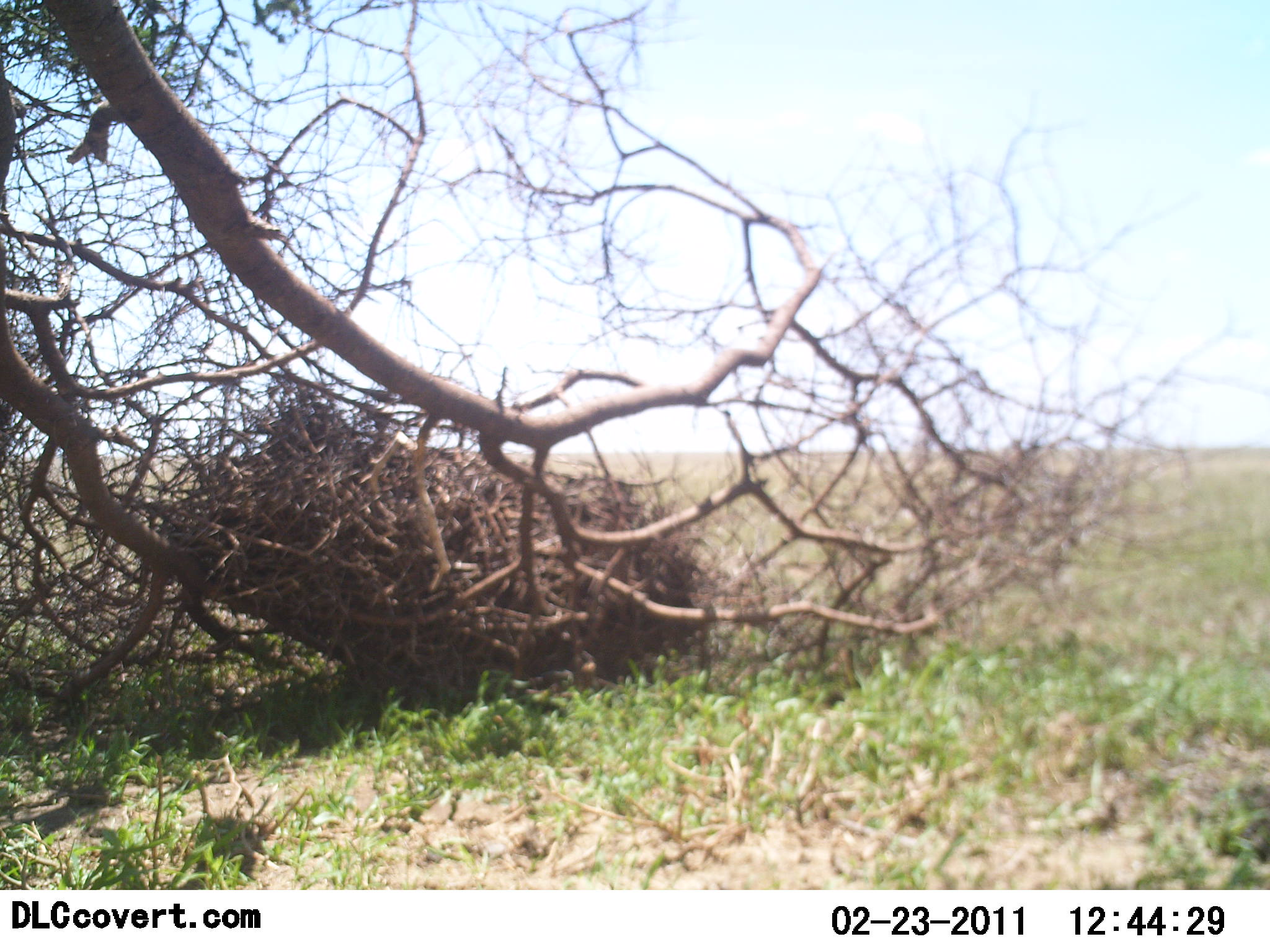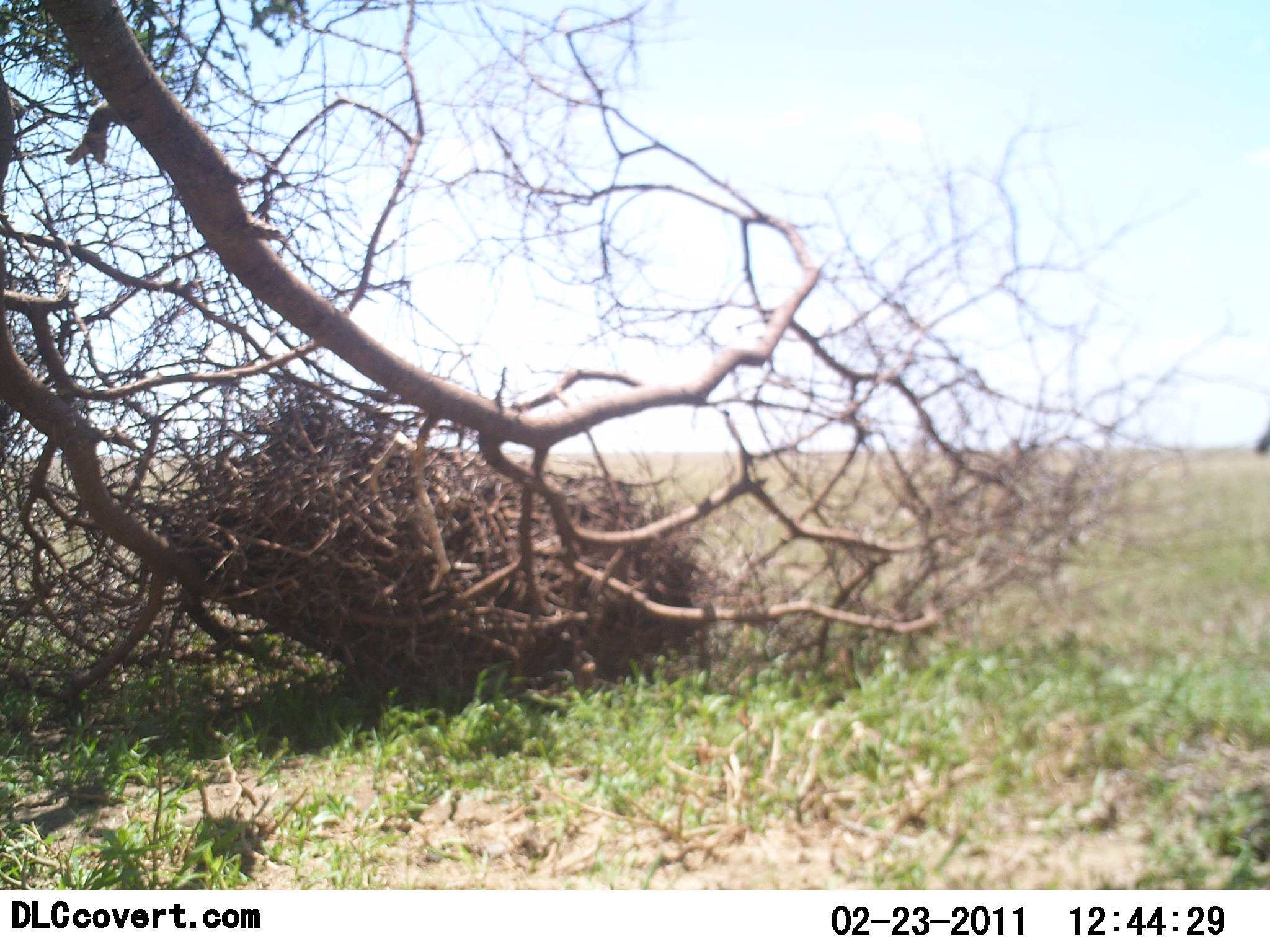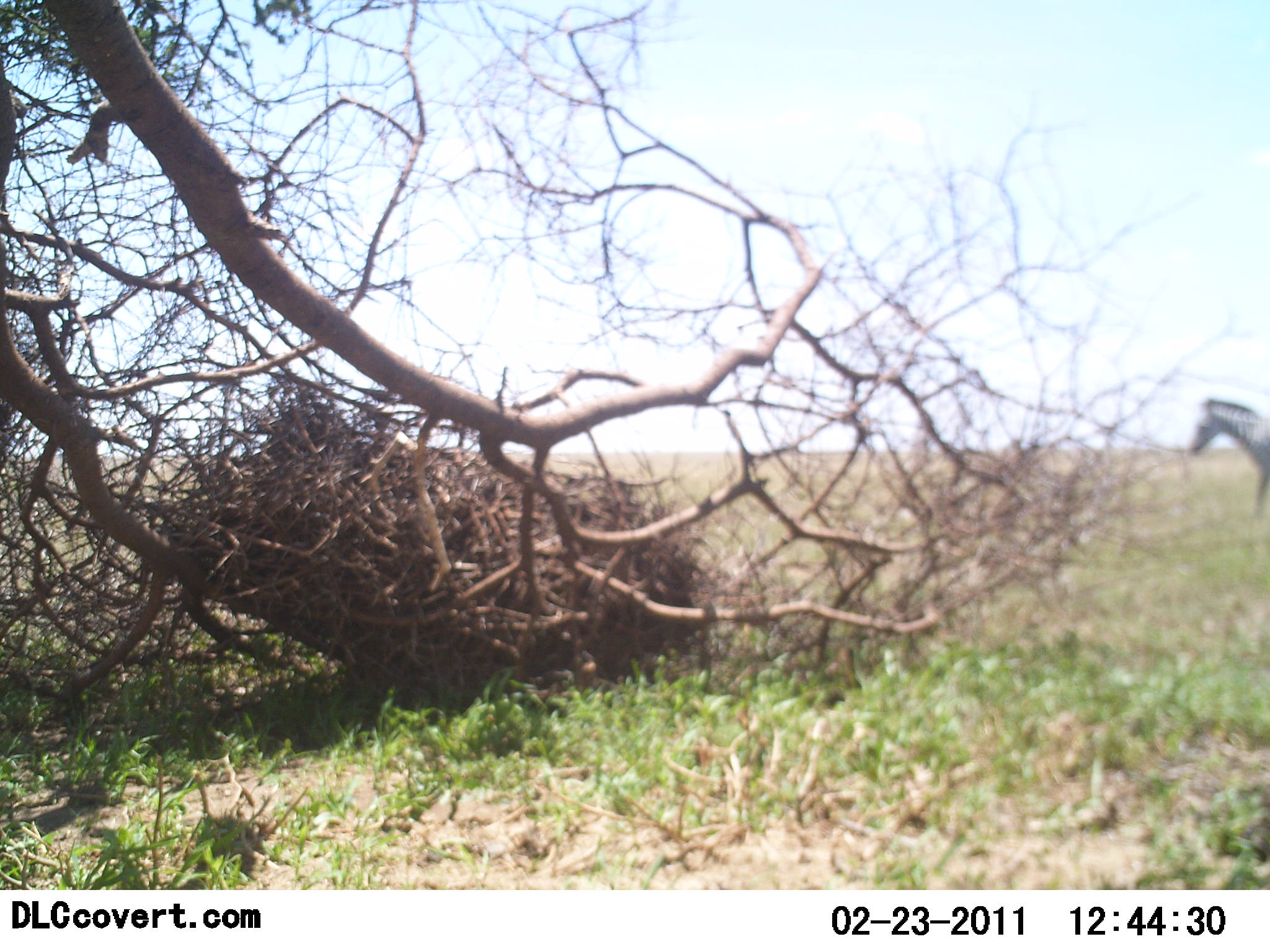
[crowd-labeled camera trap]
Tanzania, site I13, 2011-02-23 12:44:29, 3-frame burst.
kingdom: Animalia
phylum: Chordata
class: Mammalia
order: Perissodactyla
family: Equidae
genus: Equus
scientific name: Equus quagga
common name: plains zebra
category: zebra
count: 1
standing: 0%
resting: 0%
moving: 100%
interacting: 0%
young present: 0%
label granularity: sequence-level